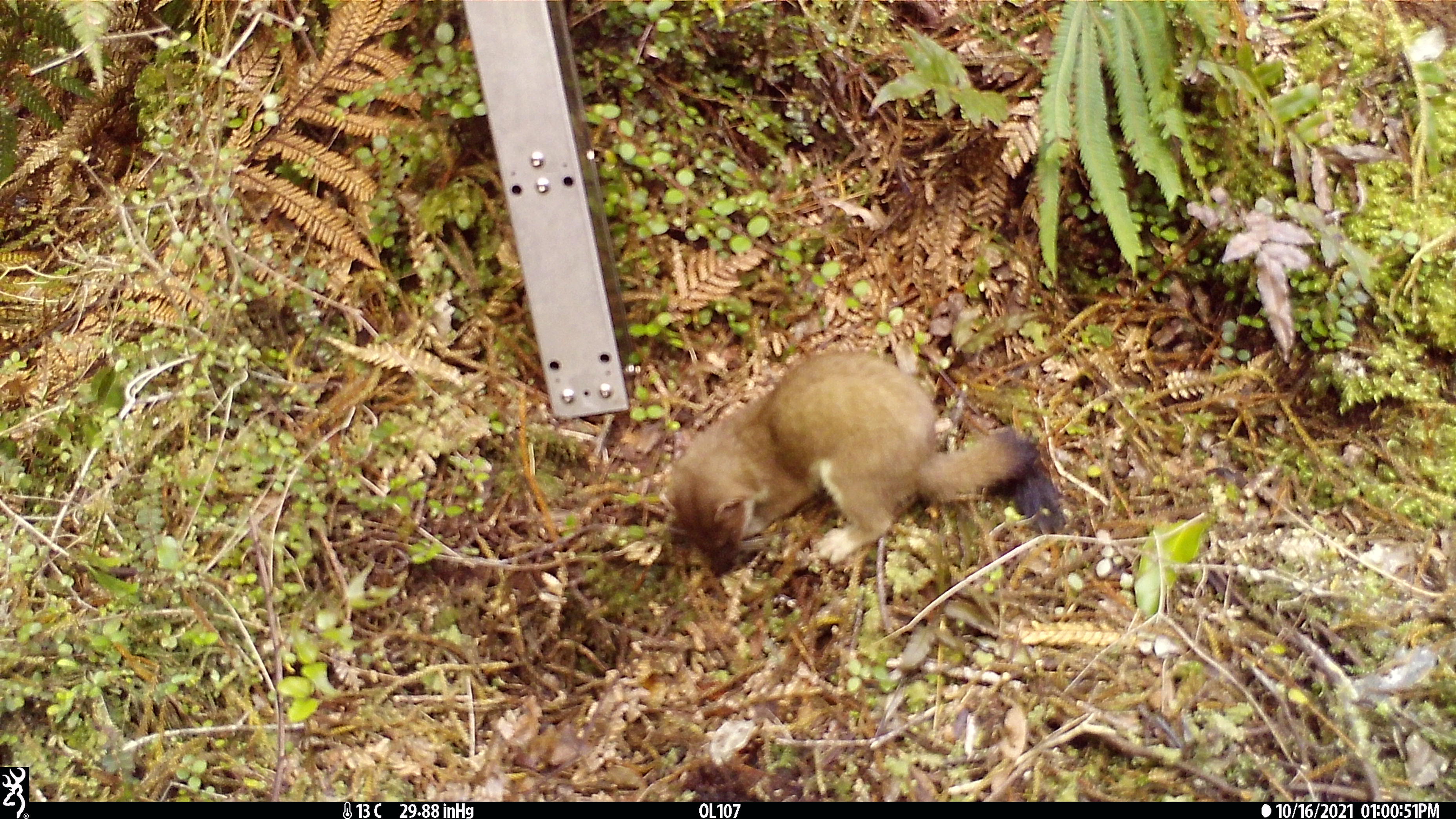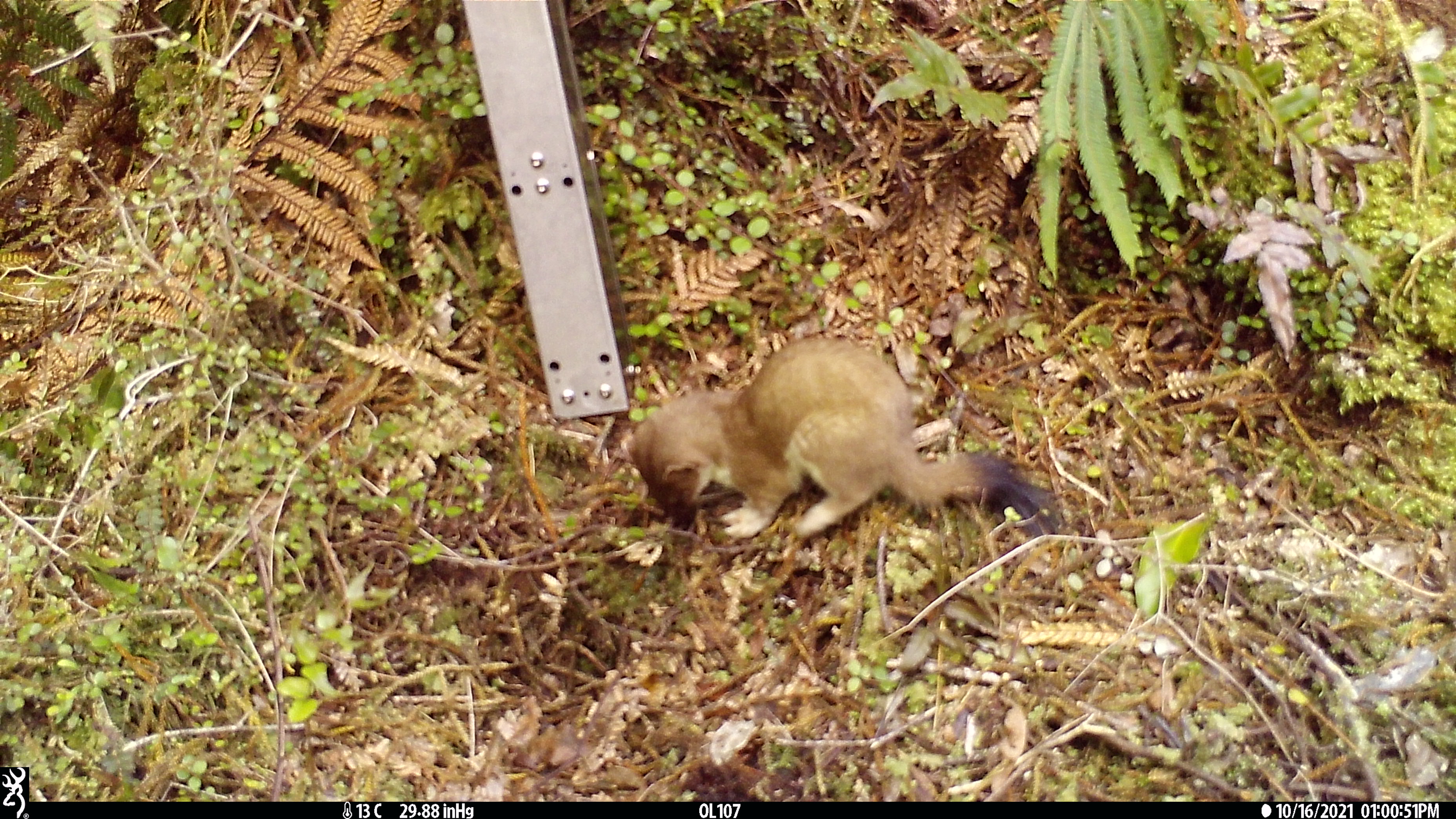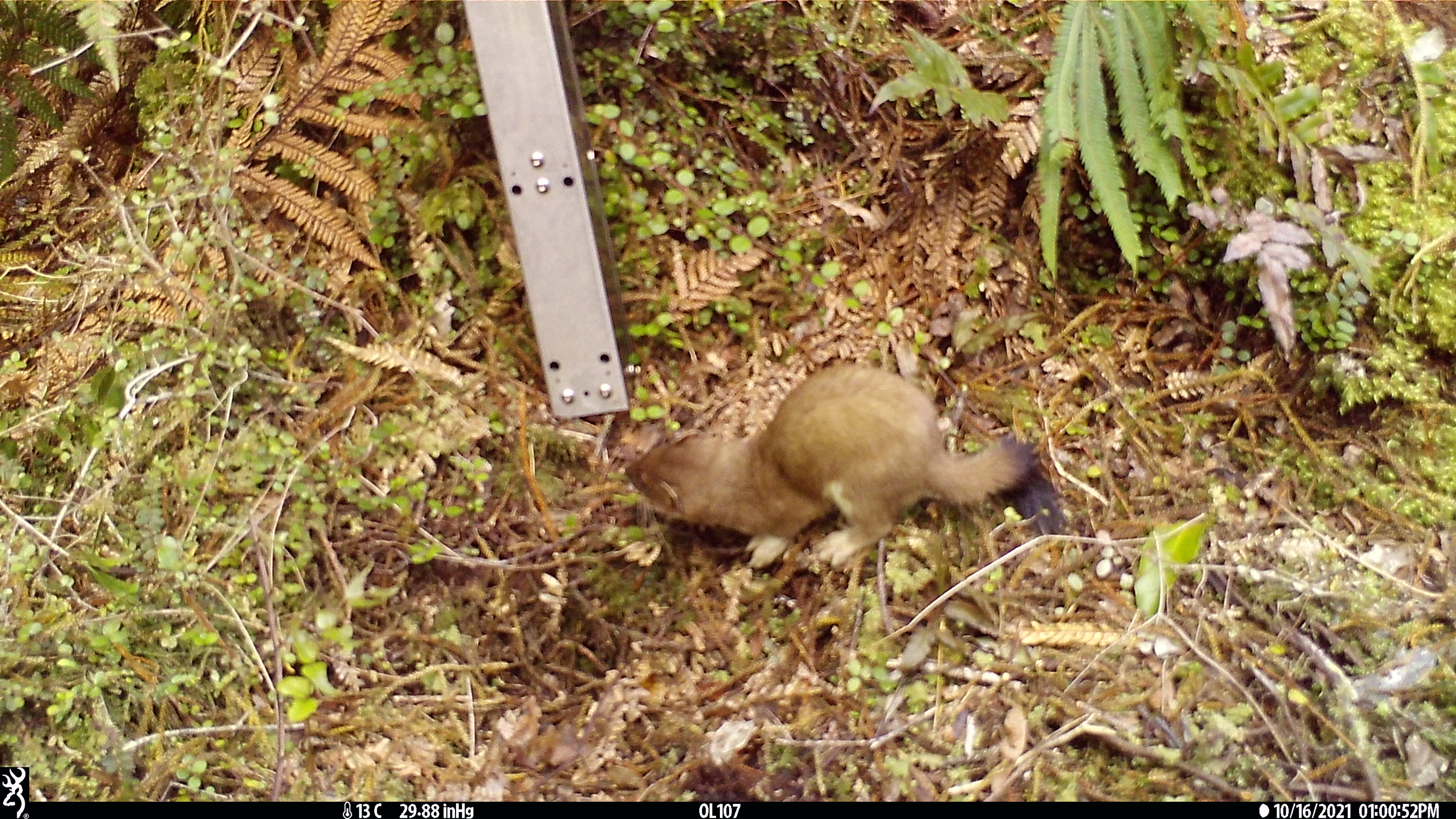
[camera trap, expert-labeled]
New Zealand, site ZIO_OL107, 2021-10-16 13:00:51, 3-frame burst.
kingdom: Animalia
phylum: Chordata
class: Mammalia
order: Carnivora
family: Mustelidae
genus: Mustela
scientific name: Mustela erminea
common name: stoat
Stoat (Mustela erminea).